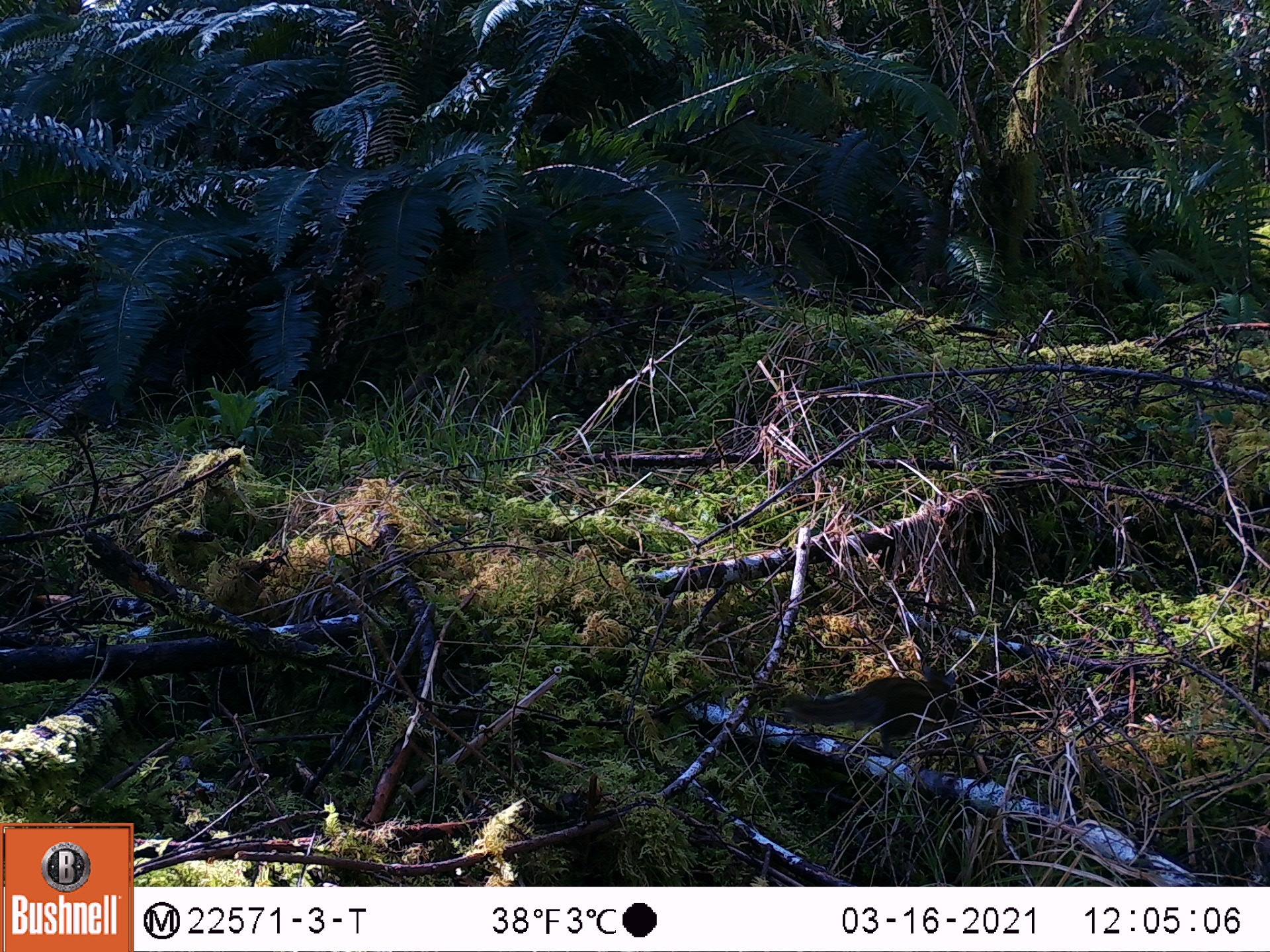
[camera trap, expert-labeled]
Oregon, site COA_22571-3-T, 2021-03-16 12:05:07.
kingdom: Animalia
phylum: Chordata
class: Mammalia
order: Rodentia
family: Sciuridae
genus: Tamiasciurus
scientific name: Tamiasciurus douglasii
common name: douglas squirrel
Douglas squirrel (Tamiasciurus douglasii).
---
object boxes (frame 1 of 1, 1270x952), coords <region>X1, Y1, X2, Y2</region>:
douglas squirrel: <region>779, 664, 969, 746</region>